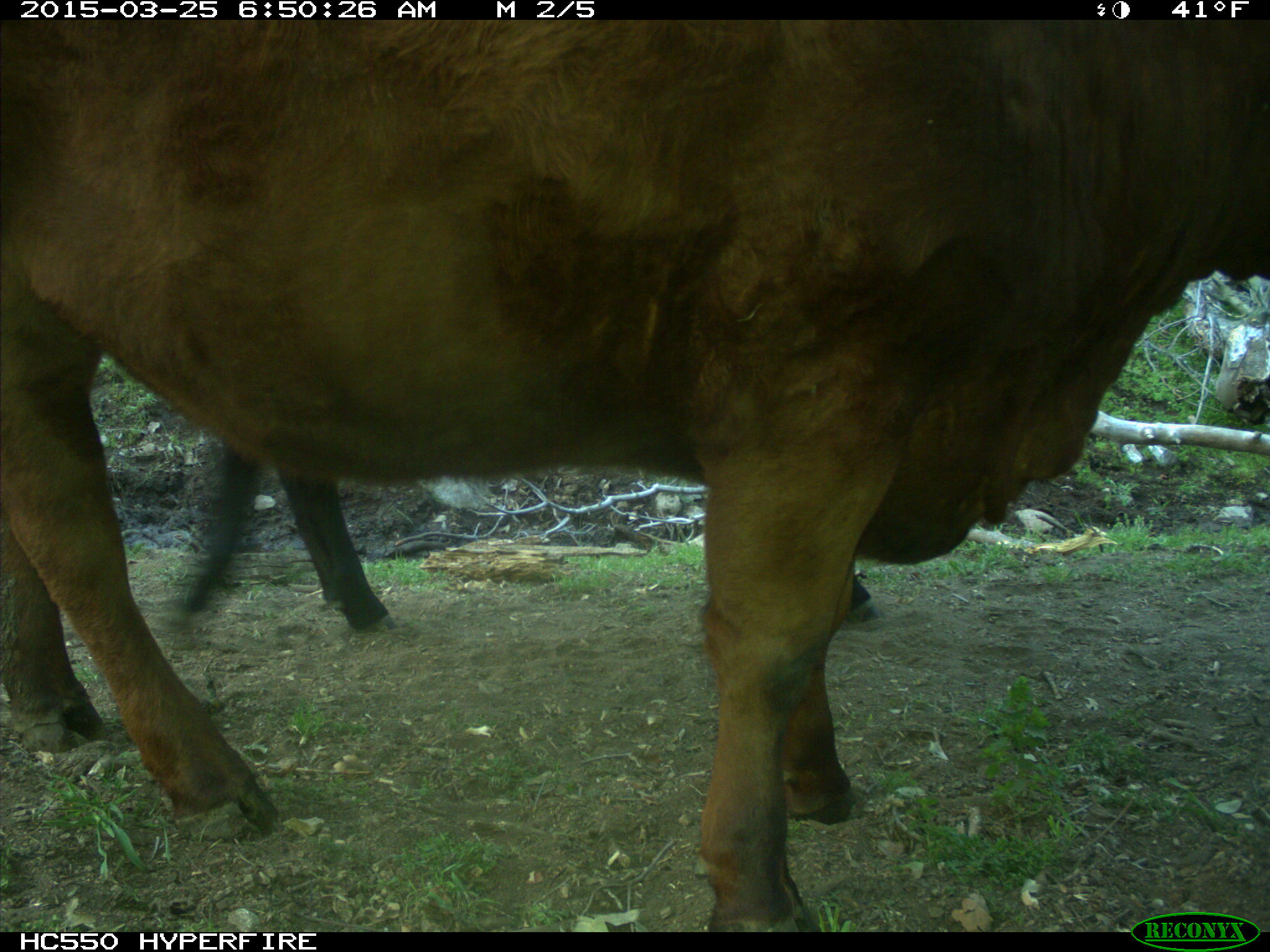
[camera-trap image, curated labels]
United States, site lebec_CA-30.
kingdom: Animalia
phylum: Chordata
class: Mammalia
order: Artiodactyla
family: Bovidae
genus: Bos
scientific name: Bos taurus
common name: domestic cow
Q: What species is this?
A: Bos taurus (domestic cow).